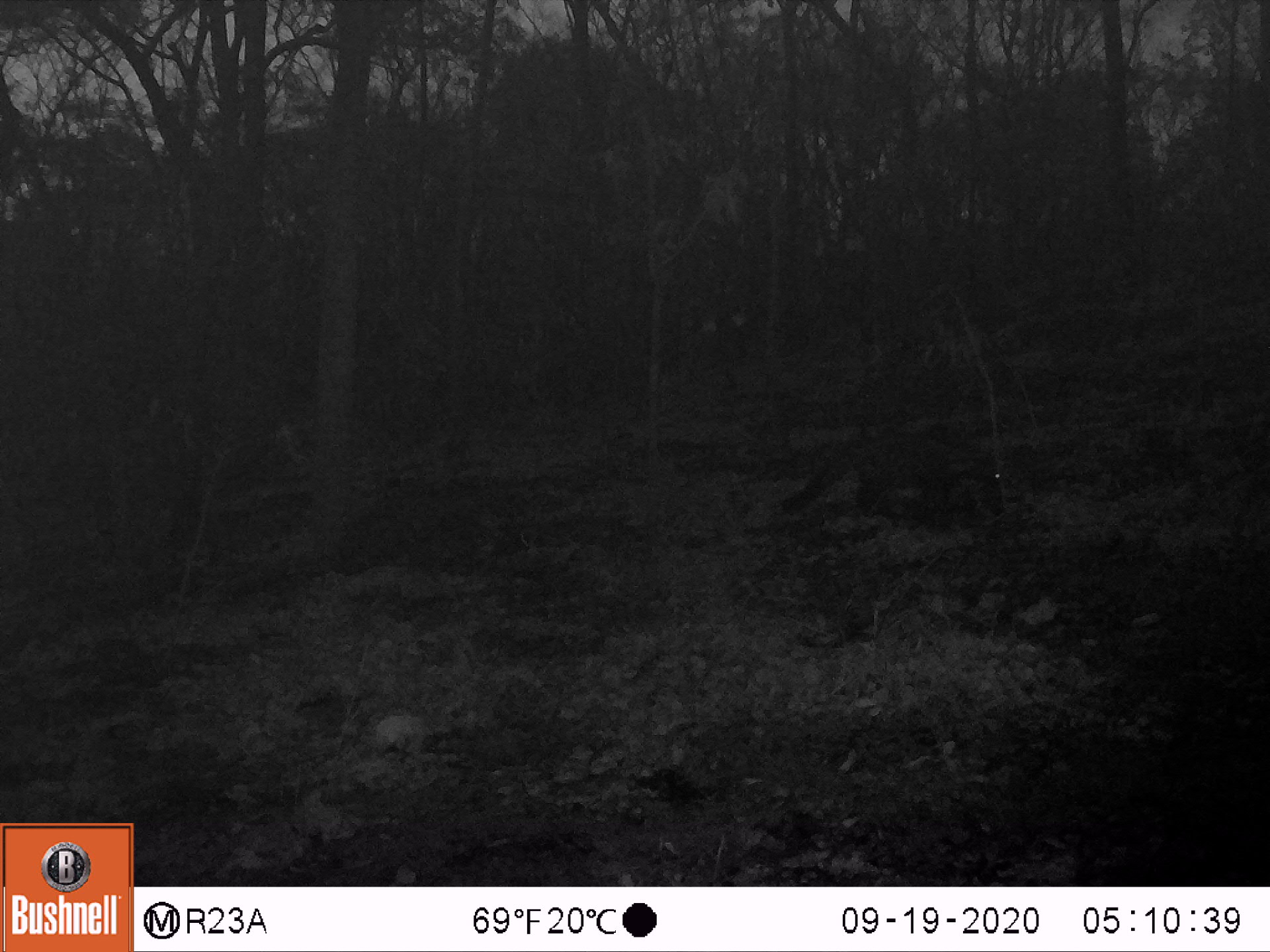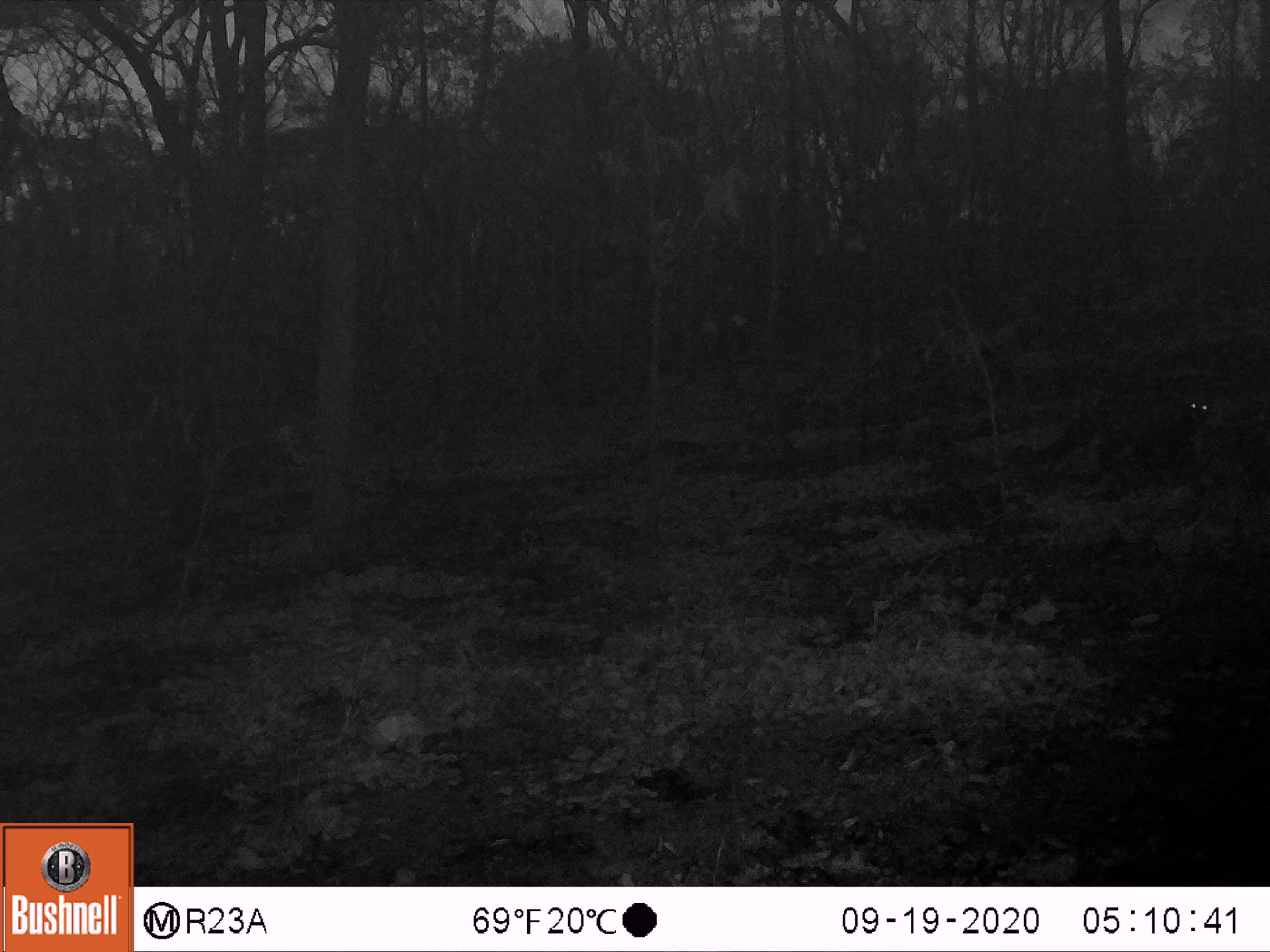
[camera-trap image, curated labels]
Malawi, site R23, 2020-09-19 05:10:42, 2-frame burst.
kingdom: Animalia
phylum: Chordata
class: Mammalia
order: Carnivora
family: Viverridae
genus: Civettictis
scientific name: Civettictis civetta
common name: african civet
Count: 1.